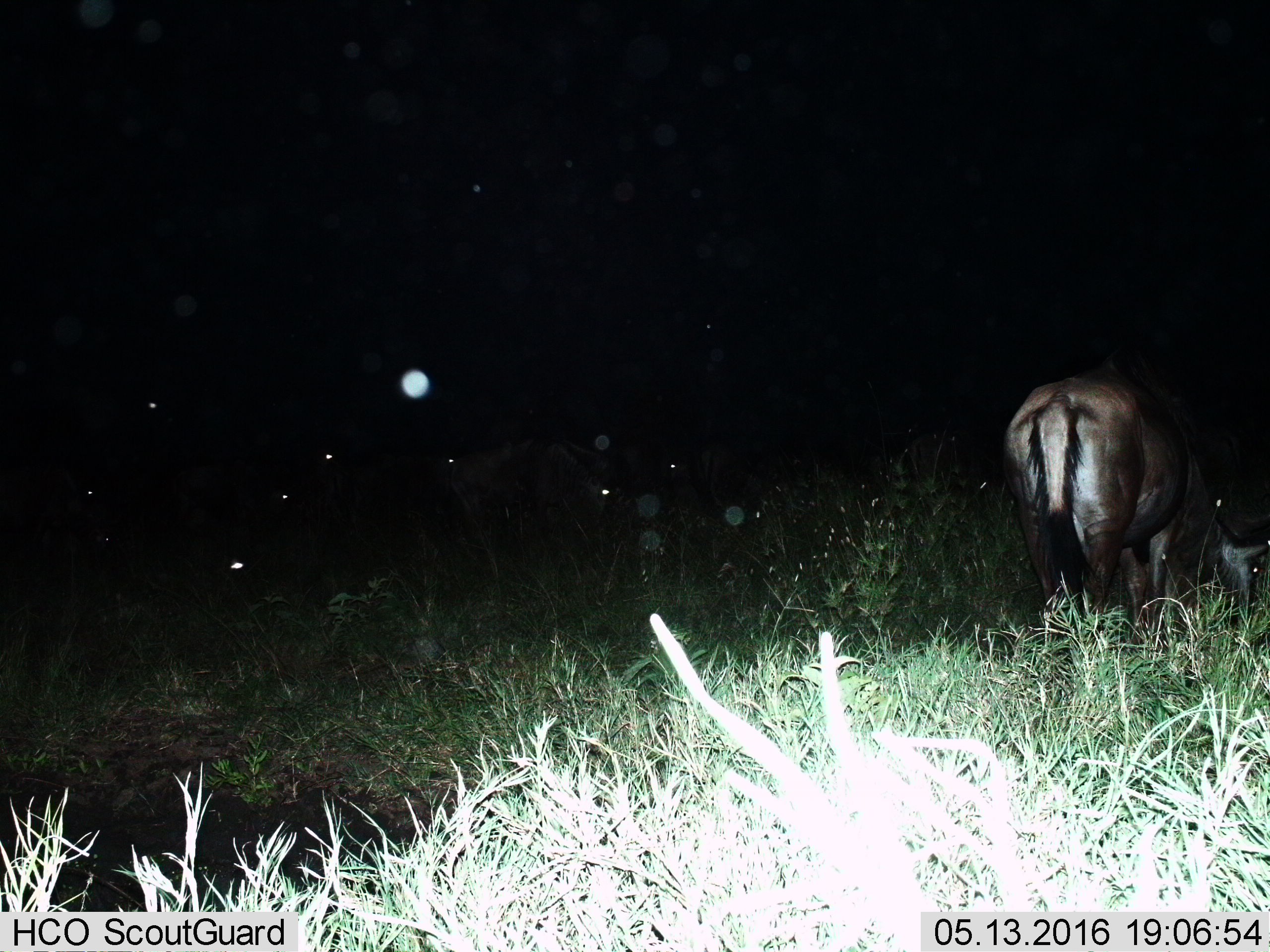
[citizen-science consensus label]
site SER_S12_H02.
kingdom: Animalia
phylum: Chordata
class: Mammalia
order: Artiodactyla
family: Bovidae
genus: Connochaetes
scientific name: Connochaetes taurinus taurinus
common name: blue wildebeest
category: wildebeestblue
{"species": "wildebeestblue (blue wildebeest) (Connochaetes taurinus taurinus)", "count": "1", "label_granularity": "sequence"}